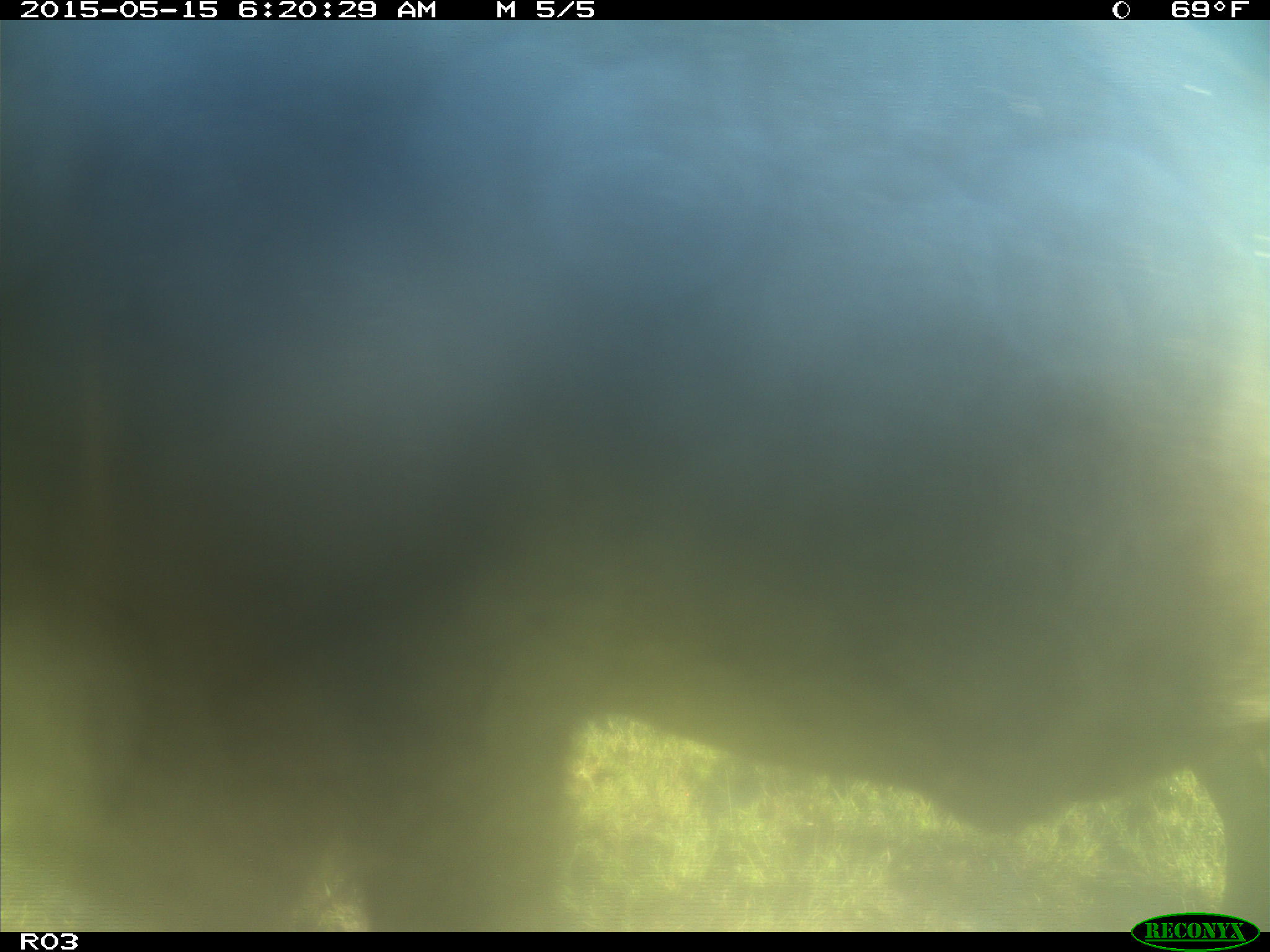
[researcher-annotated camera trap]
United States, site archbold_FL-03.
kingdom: Animalia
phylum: Chordata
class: Mammalia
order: Artiodactyla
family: Bovidae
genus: Bos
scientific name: Bos taurus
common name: domestic cow